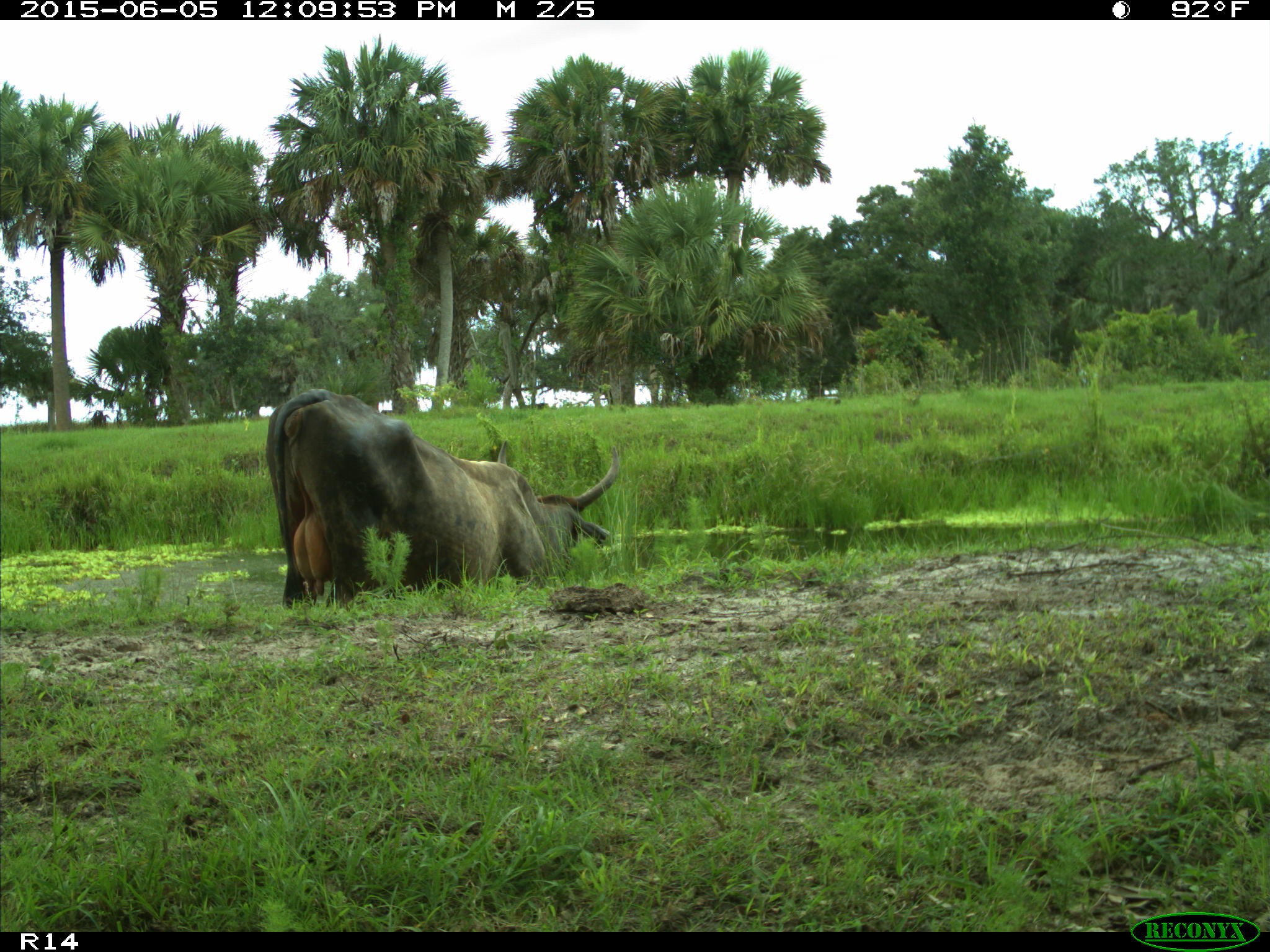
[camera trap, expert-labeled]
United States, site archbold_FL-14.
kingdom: Animalia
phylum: Chordata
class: Mammalia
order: Artiodactyla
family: Bovidae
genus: Bos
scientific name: Bos taurus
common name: domestic cow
Bos taurus (domestic cow).